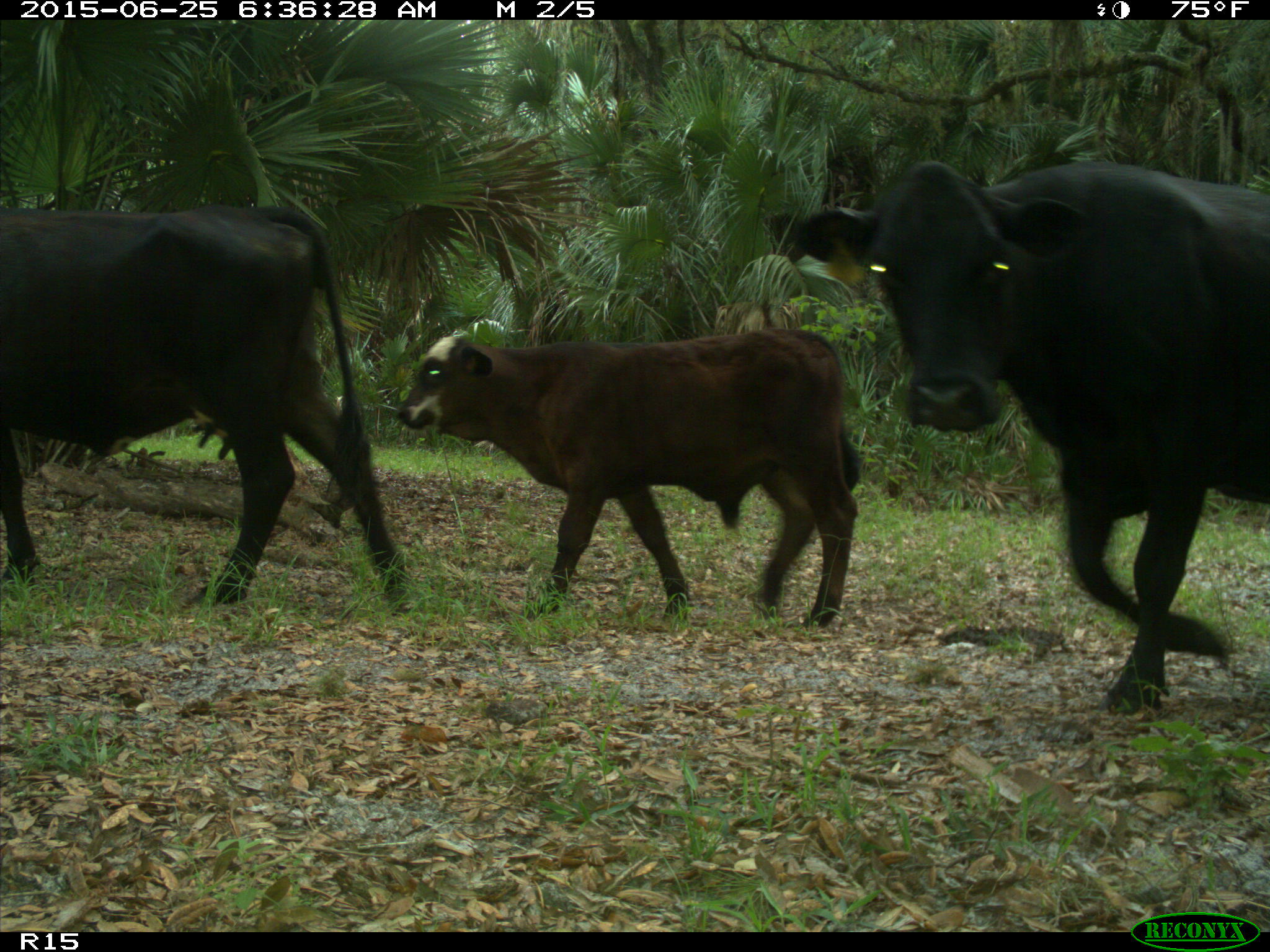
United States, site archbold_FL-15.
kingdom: Animalia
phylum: Chordata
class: Mammalia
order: Artiodactyla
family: Bovidae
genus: Bos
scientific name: Bos taurus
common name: domestic cow